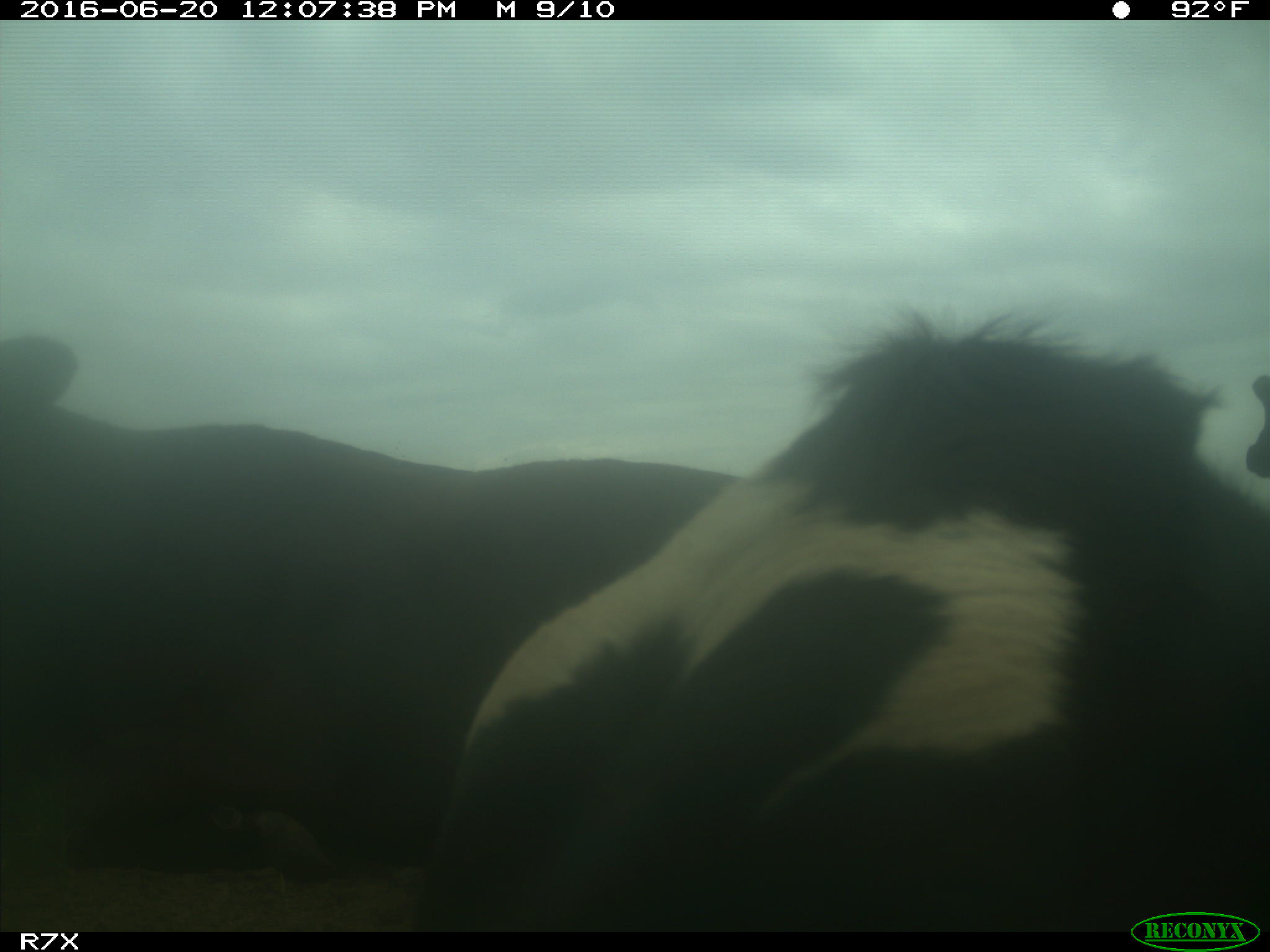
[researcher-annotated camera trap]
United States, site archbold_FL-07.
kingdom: Animalia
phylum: Chordata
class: Mammalia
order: Artiodactyla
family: Bovidae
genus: Bos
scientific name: Bos taurus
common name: domestic cow